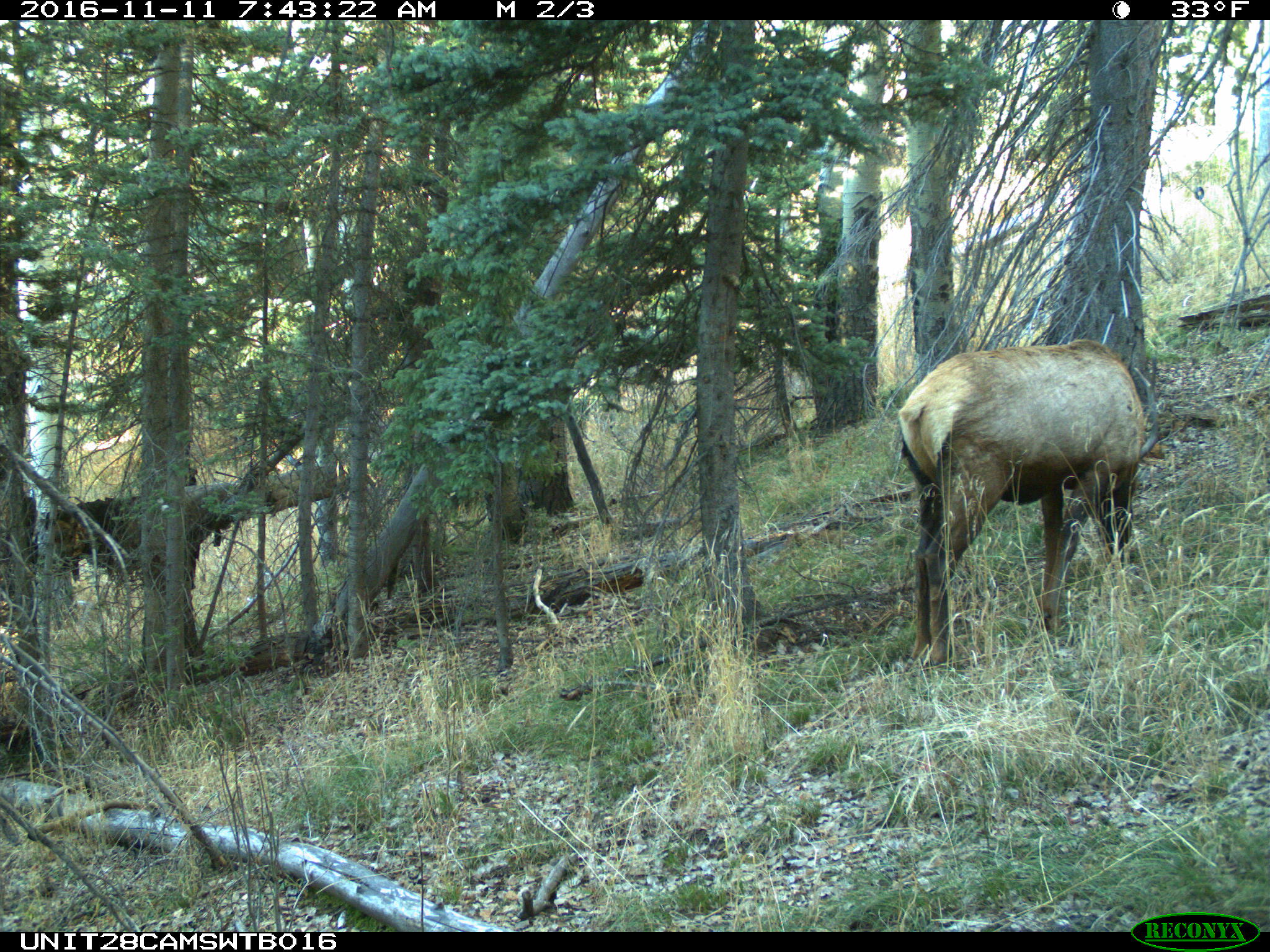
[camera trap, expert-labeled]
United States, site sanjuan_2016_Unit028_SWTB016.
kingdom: Animalia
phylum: Chordata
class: Mammalia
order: Artiodactyla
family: Cervidae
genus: Cervus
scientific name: Cervus elaphus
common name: red deer